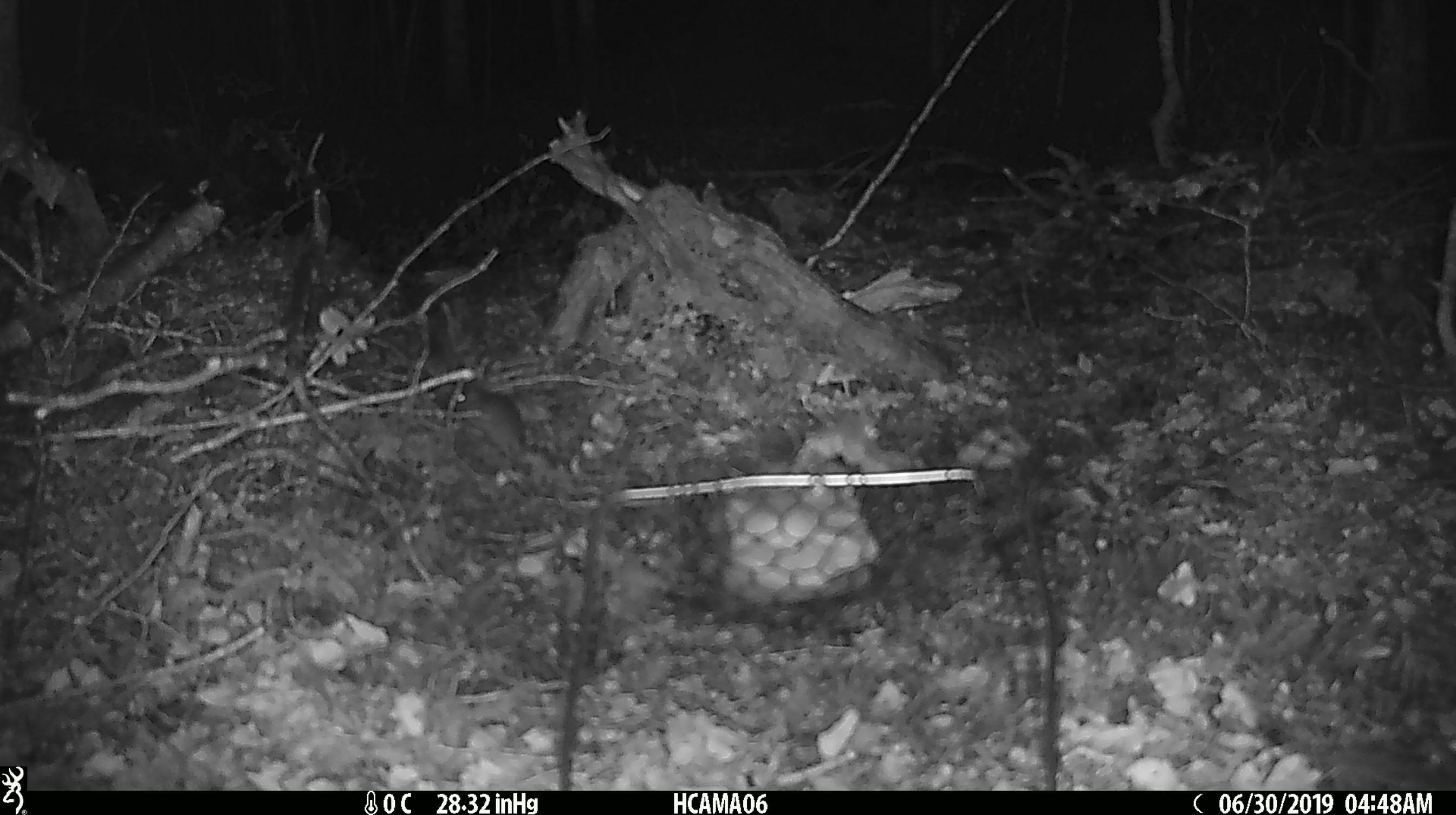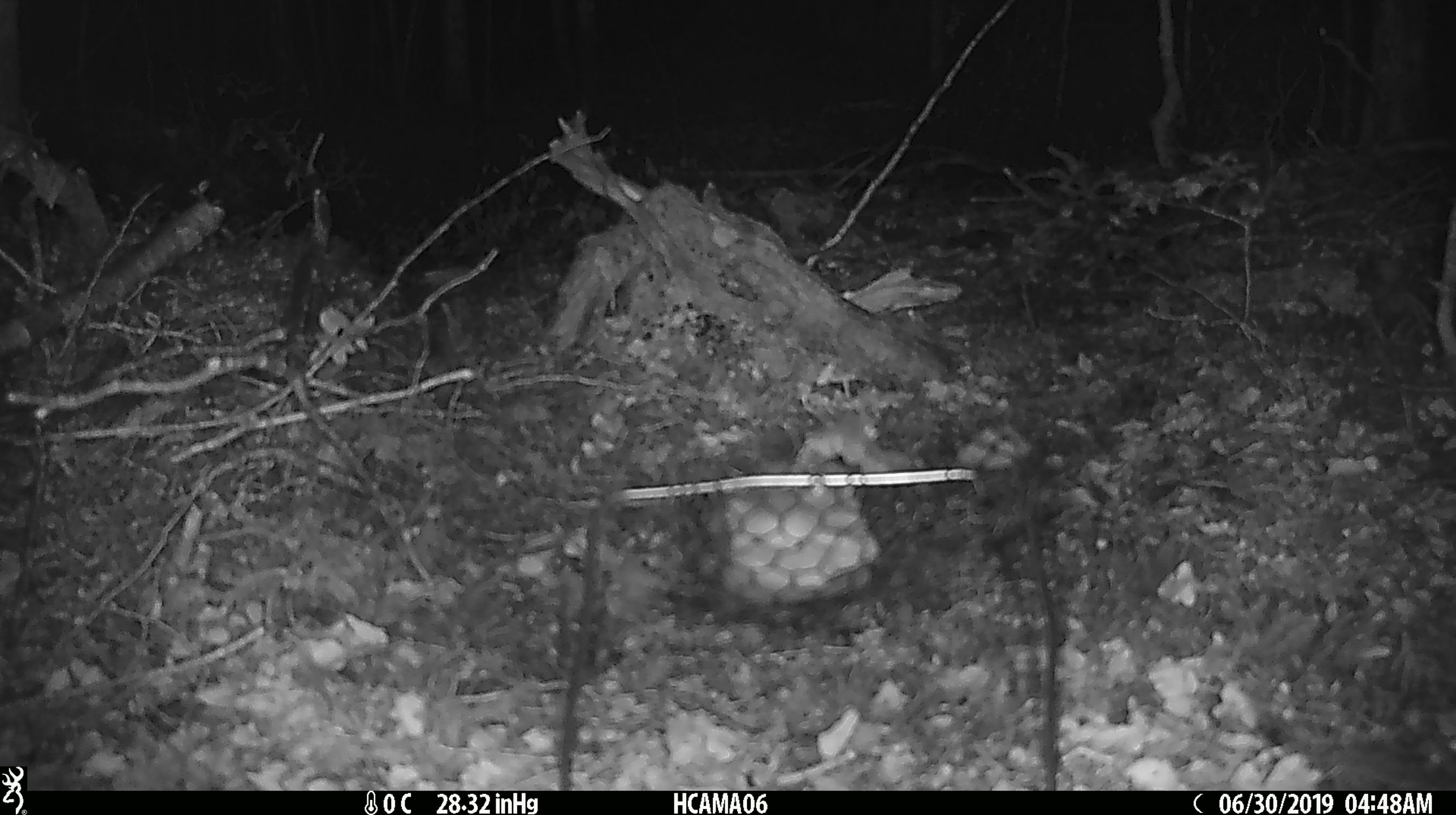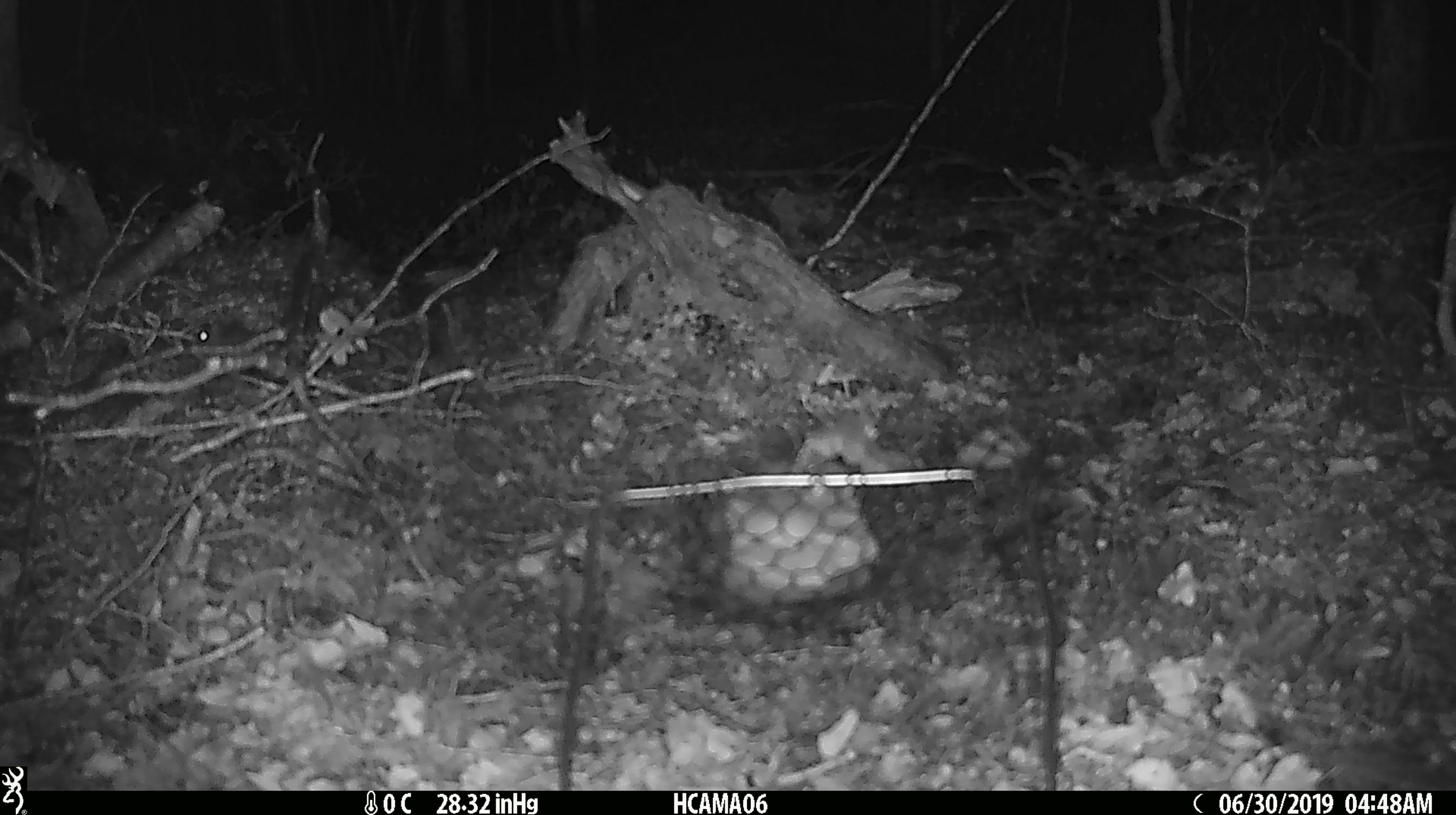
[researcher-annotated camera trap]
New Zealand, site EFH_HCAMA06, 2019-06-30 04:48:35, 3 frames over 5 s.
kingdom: Animalia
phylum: Chordata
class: Mammalia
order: Rodentia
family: Muridae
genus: Mus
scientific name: Mus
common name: mouse